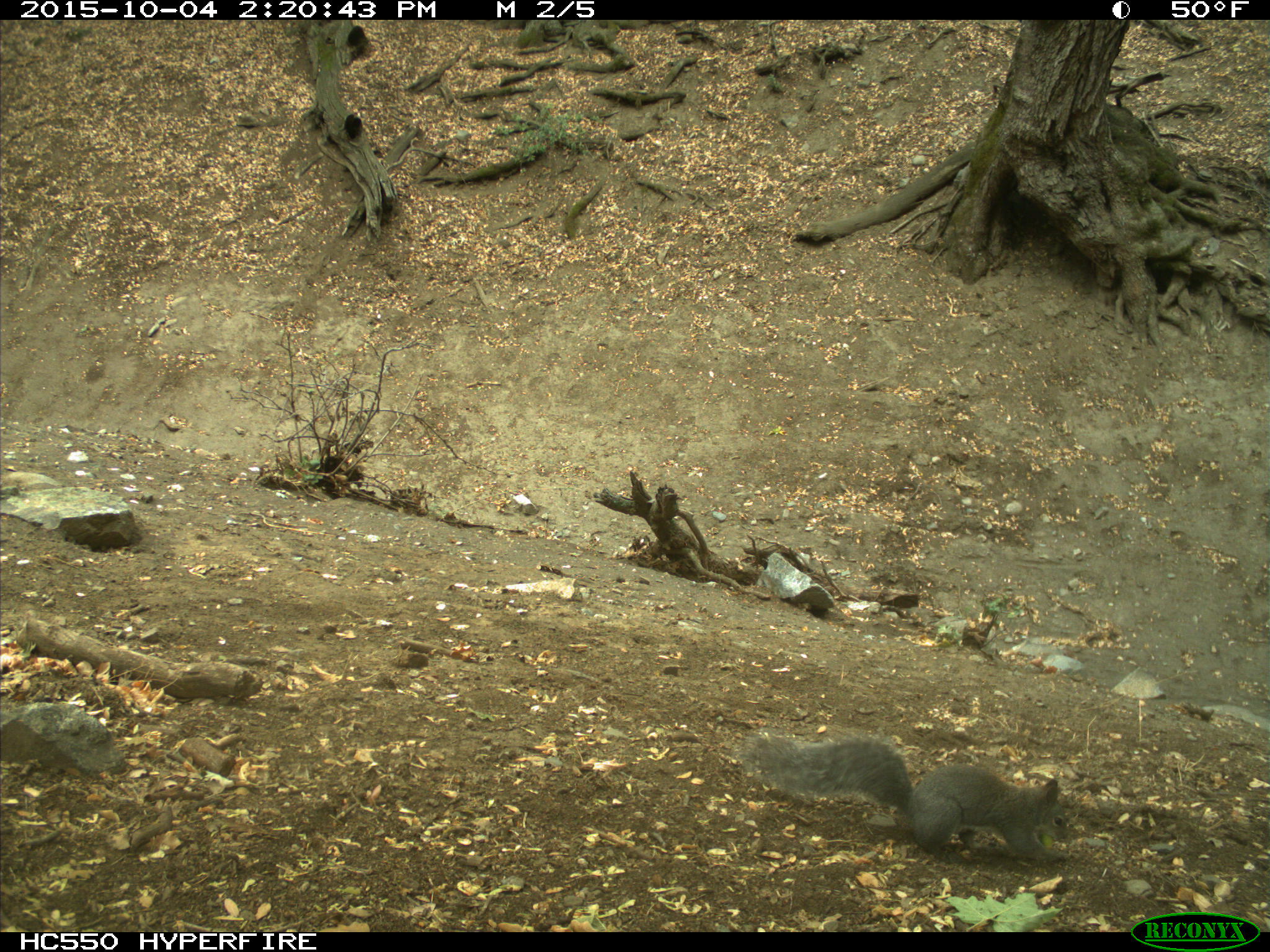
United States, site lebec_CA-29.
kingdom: Animalia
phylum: Chordata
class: Mammalia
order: Rodentia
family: Sciuridae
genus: Sciurus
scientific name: Sciurus carolinensis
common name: eastern gray squirrel